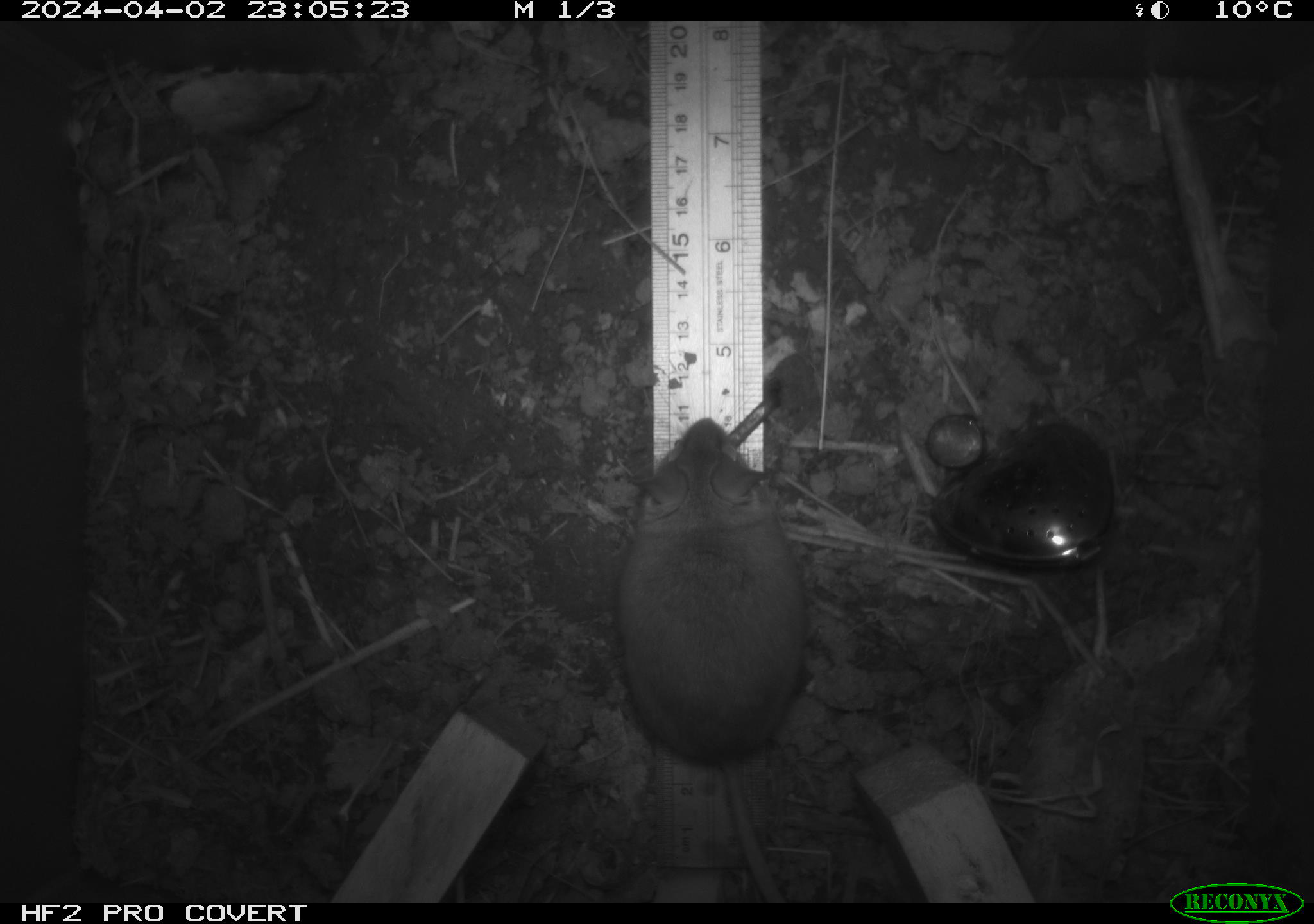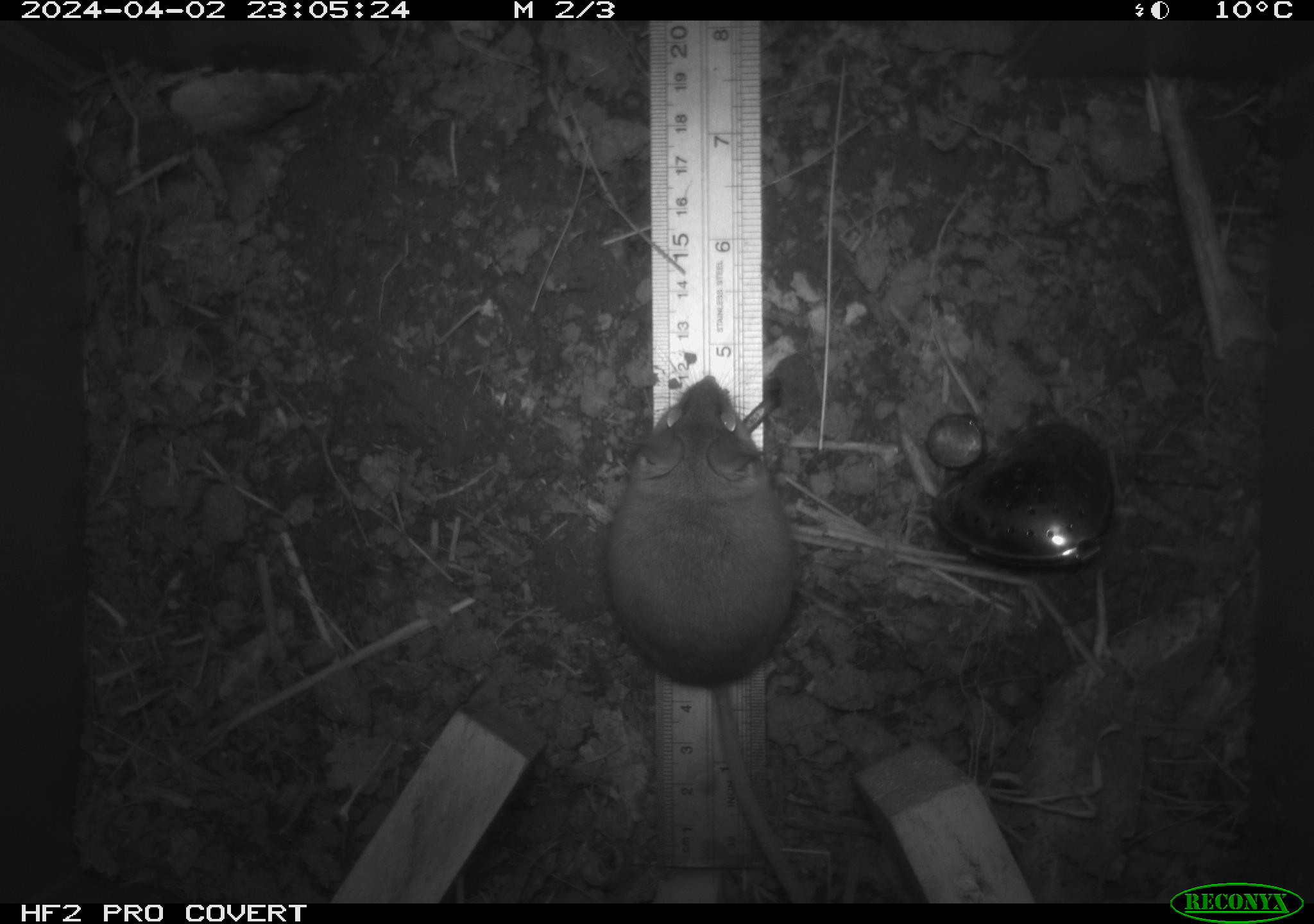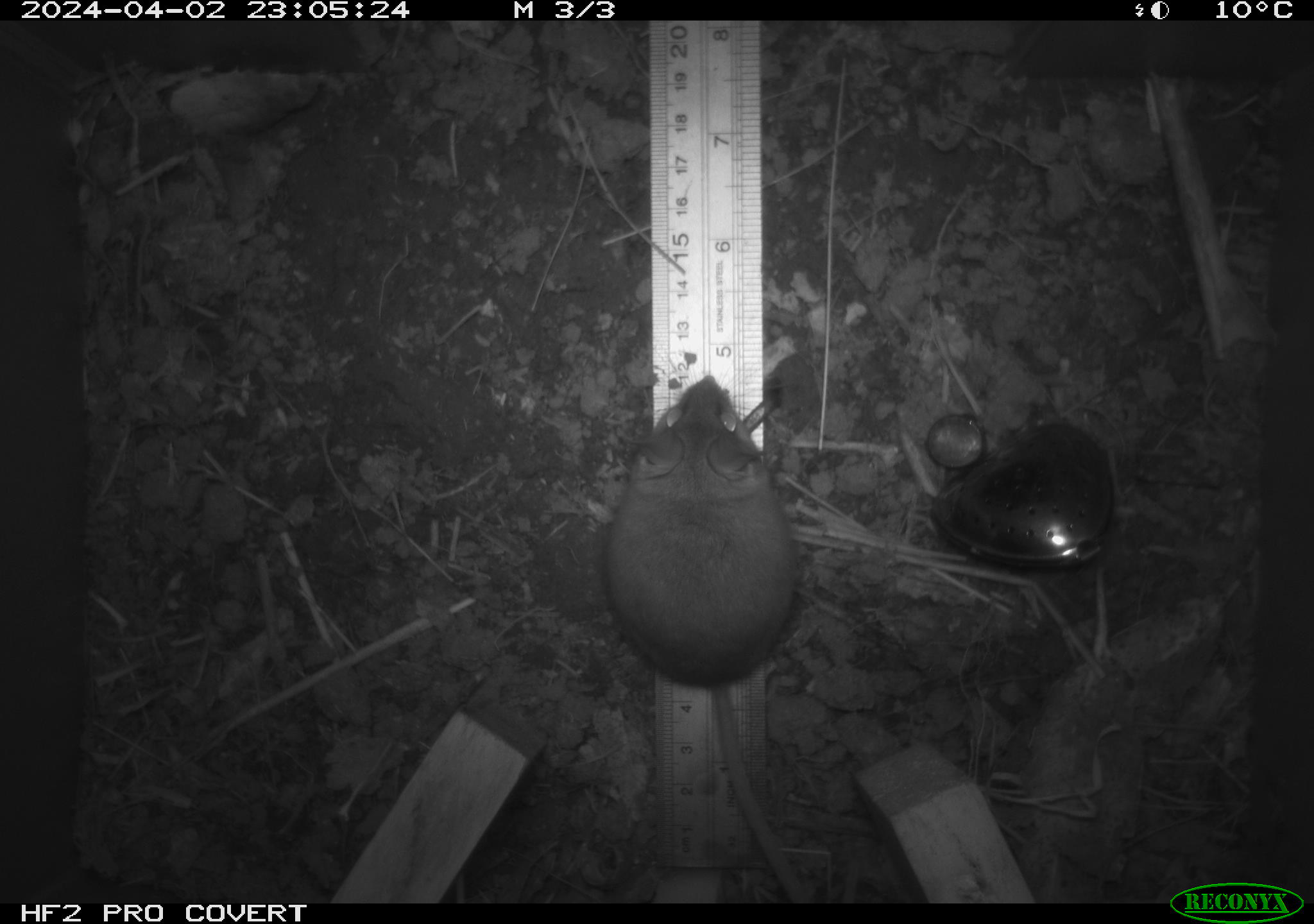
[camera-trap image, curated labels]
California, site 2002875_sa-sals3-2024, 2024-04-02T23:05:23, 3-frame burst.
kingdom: Animalia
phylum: Chordata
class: Mammalia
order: Rodentia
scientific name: Rodentia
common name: mouse species